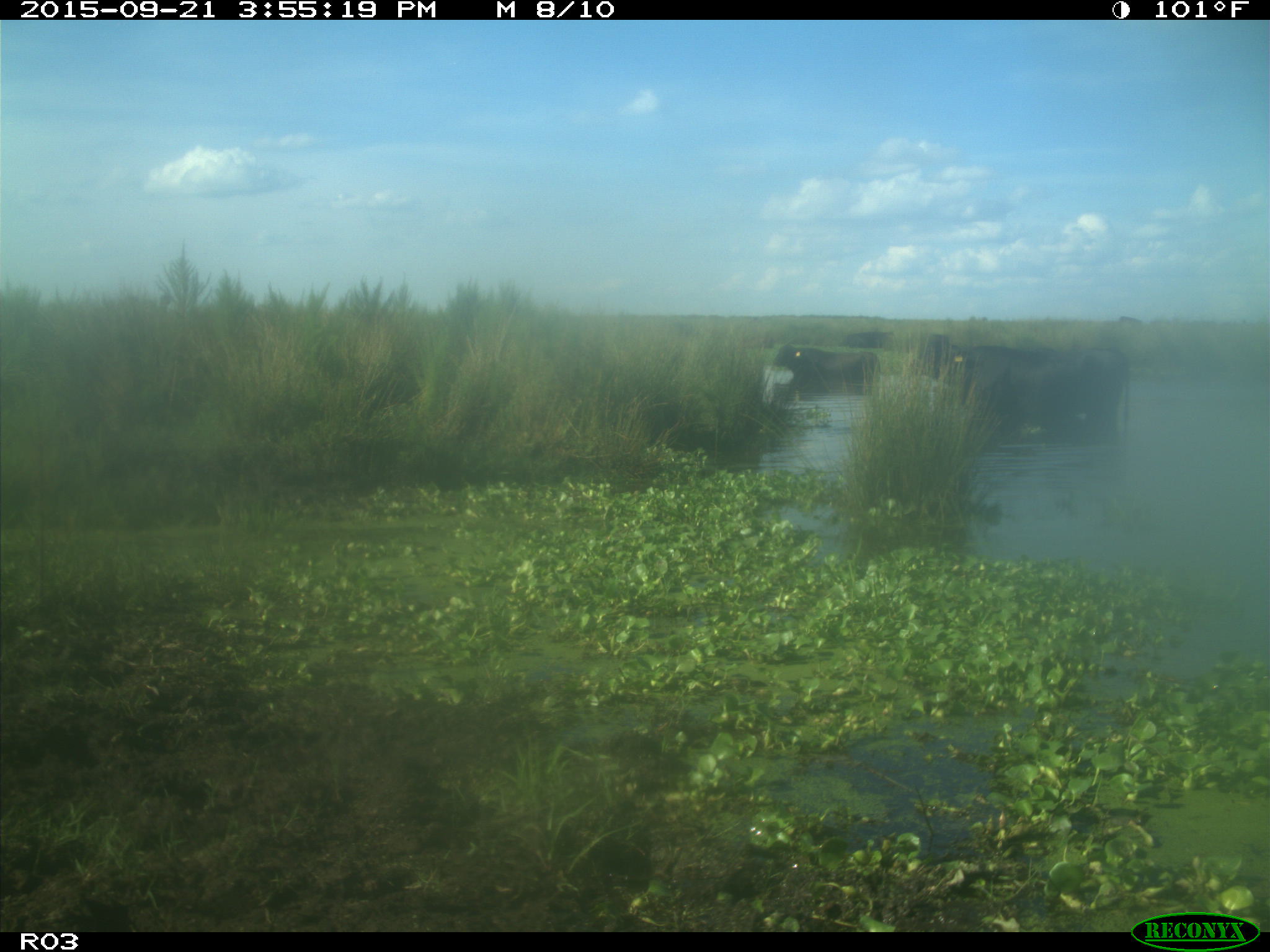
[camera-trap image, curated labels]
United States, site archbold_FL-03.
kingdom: Animalia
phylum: Chordata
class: Mammalia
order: Artiodactyla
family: Bovidae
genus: Bos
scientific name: Bos taurus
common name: domestic cow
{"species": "Bos taurus (domestic cow)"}